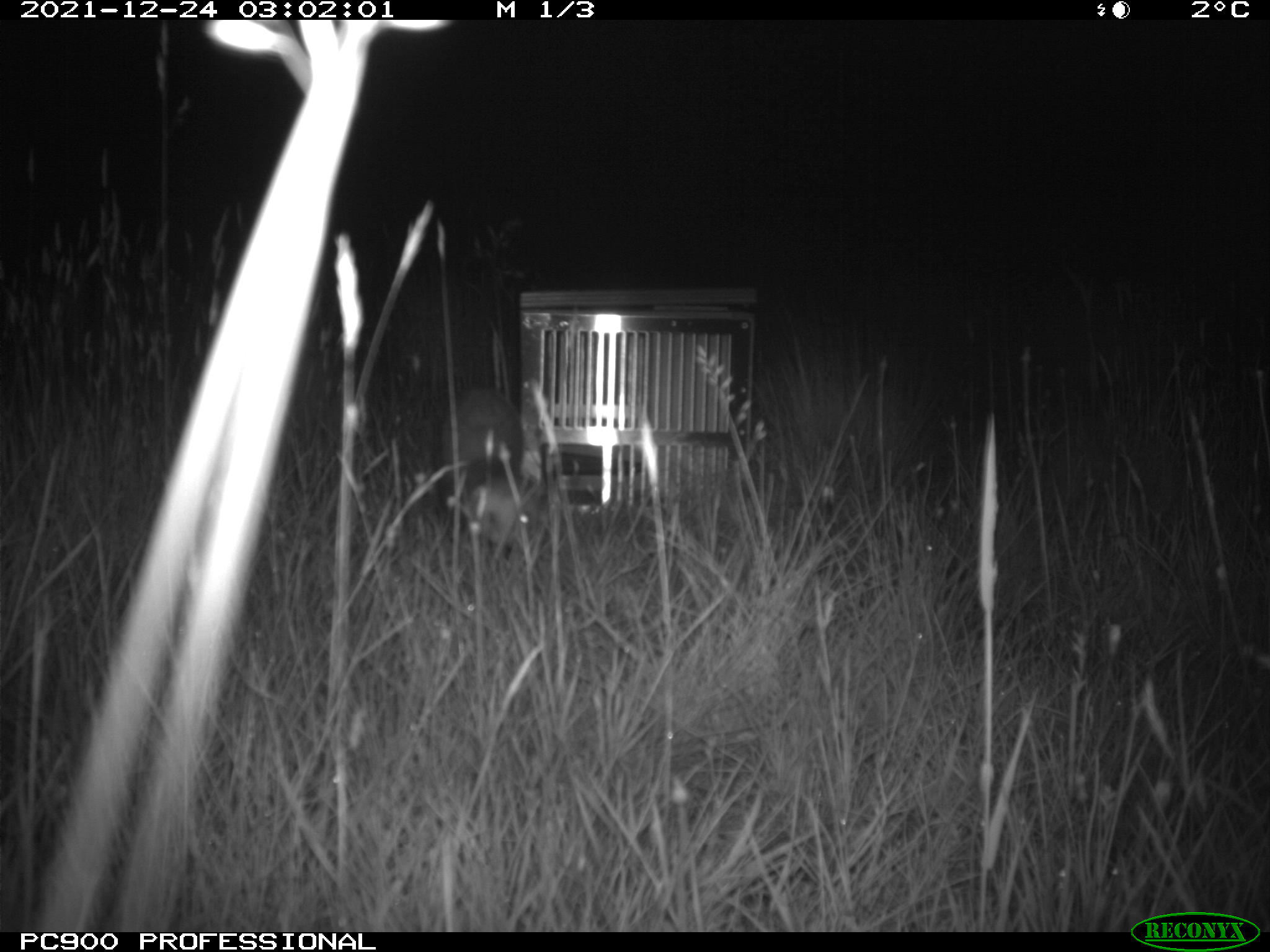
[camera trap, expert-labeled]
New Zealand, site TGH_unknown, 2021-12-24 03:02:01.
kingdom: Animalia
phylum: Chordata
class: Mammalia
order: Carnivora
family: Mustelidae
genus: Mustela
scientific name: Mustela furo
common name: ferret